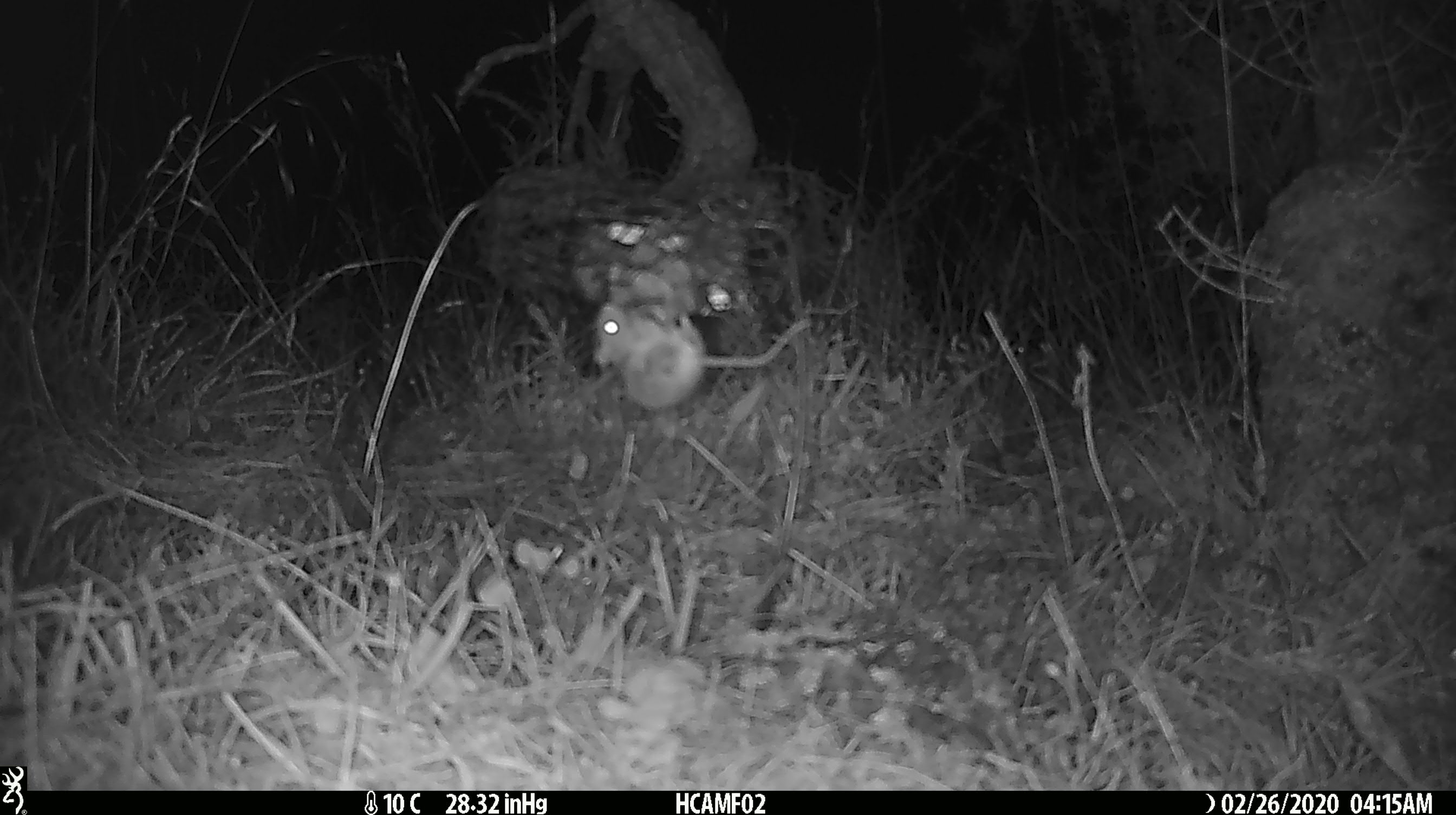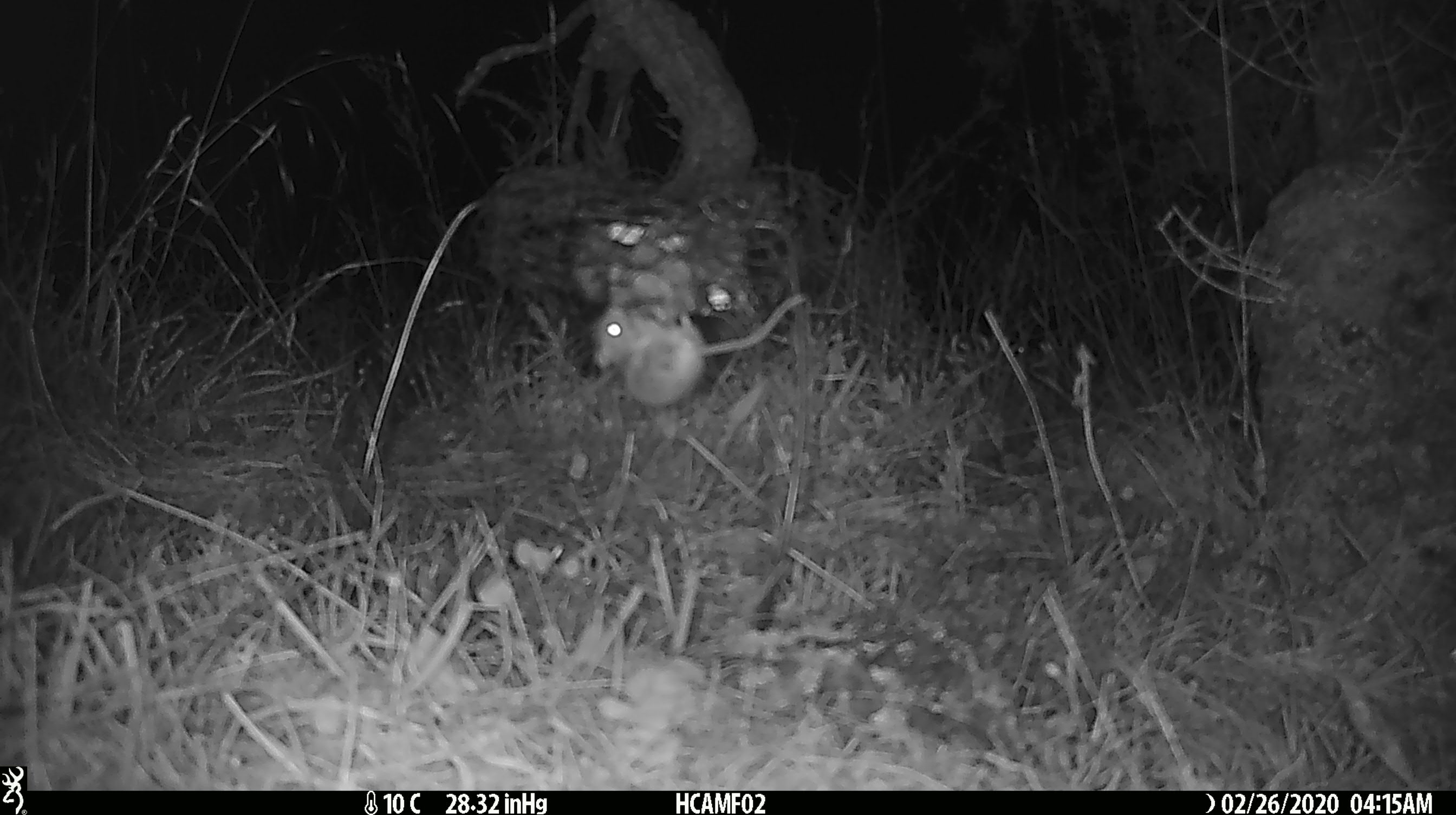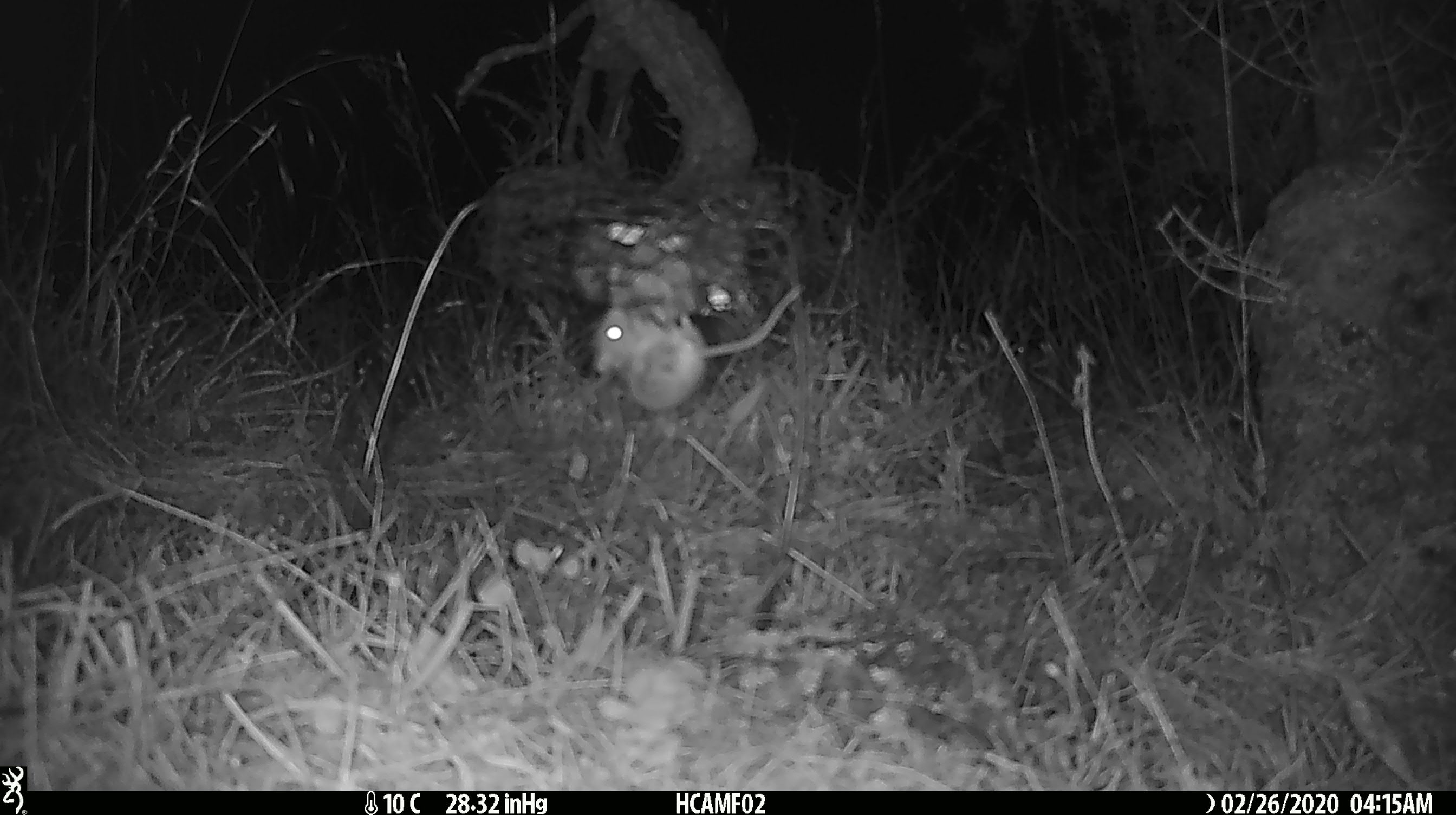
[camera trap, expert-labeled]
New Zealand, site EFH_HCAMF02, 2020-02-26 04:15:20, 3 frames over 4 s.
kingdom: Animalia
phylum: Chordata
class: Mammalia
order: Rodentia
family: Muridae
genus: Mus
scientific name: Mus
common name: mouse